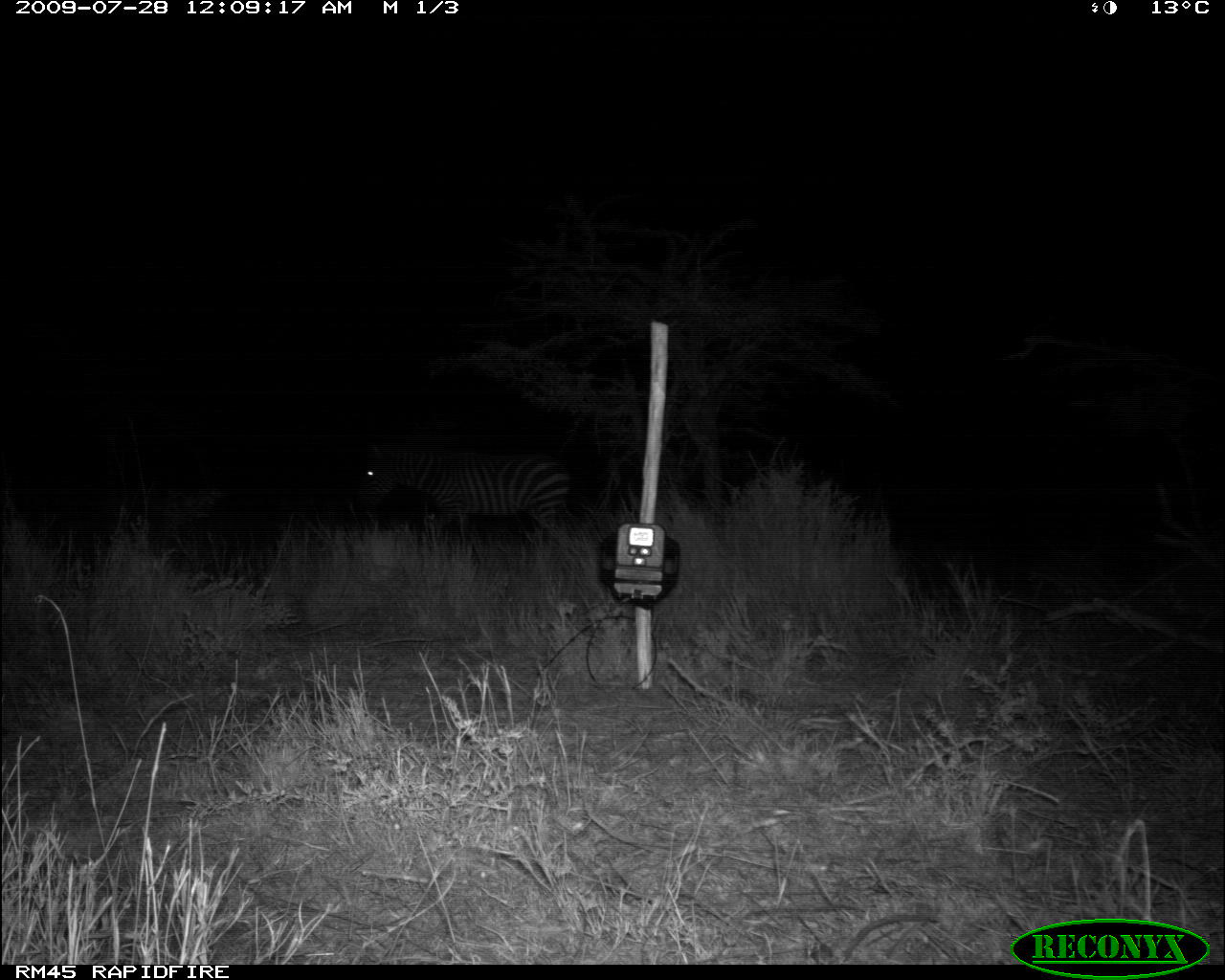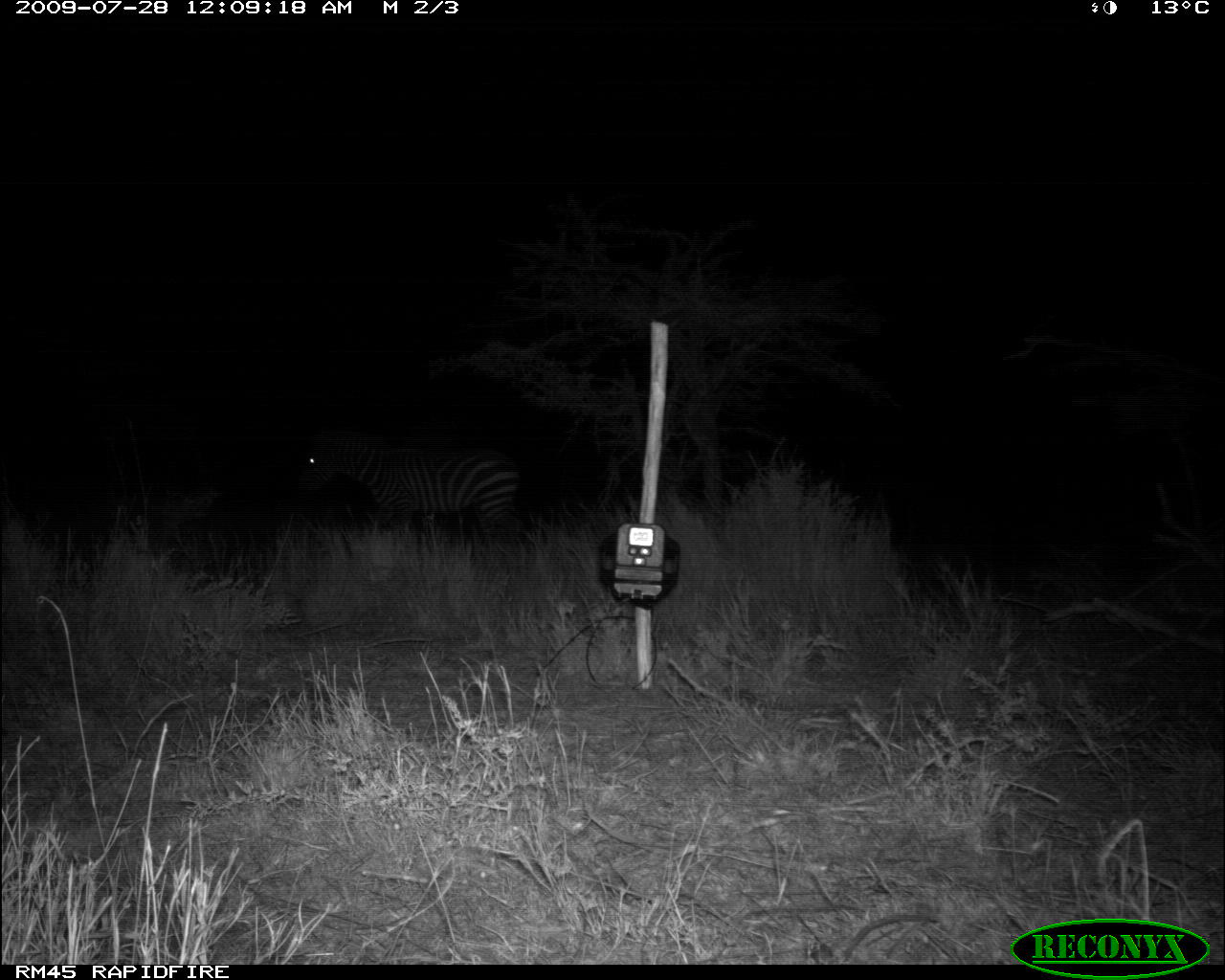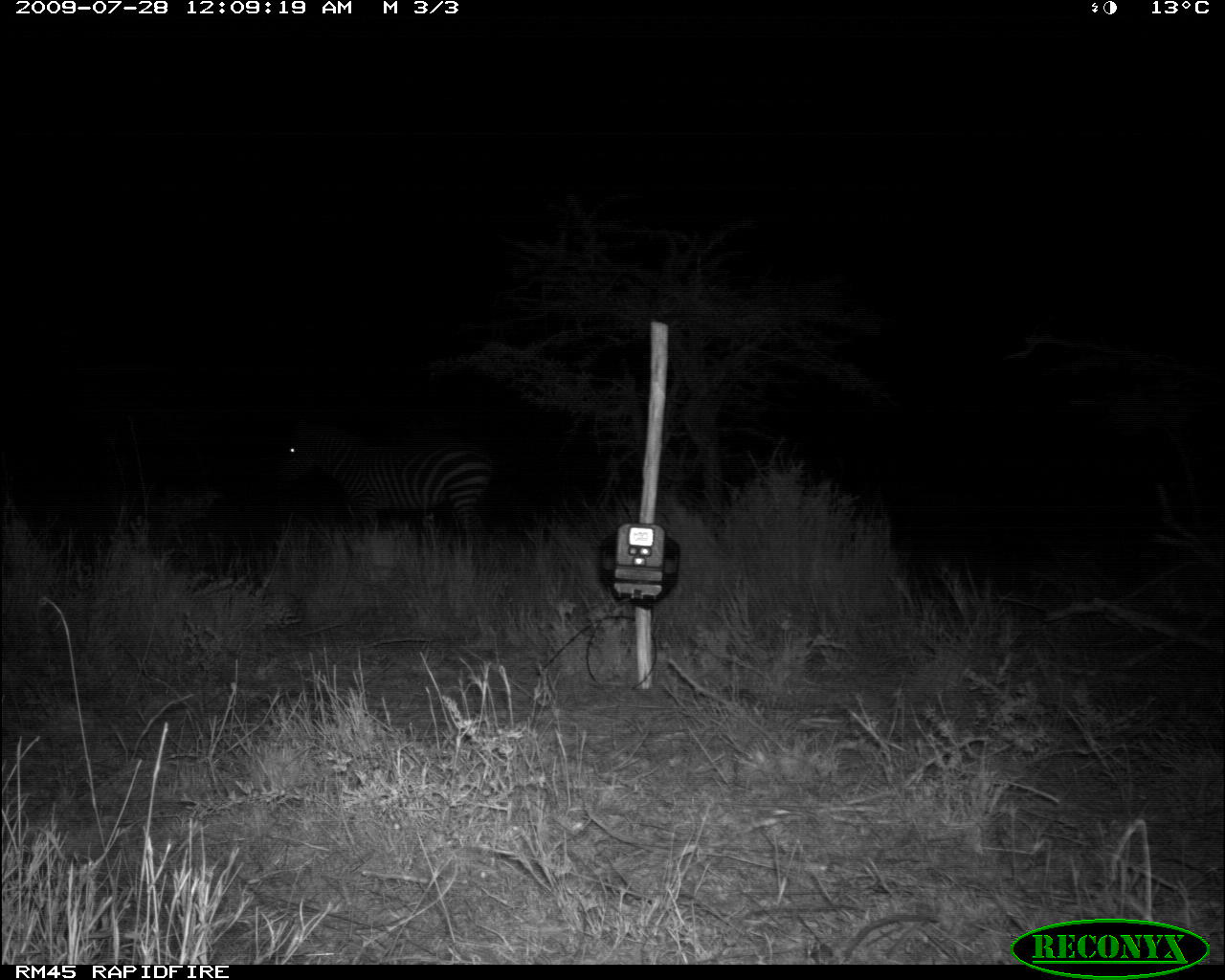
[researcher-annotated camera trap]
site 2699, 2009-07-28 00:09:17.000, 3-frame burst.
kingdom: Animalia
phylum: Chordata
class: Mammalia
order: Perissodactyla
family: Equidae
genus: Equus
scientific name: Equus quagga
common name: plains zebra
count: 1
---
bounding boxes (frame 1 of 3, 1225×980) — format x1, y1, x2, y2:
equus quagga: 358, 440, 573, 553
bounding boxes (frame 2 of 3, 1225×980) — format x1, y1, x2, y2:
equus quagga: 297, 427, 521, 544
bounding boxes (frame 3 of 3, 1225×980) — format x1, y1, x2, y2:
equus quagga: 278, 418, 494, 540